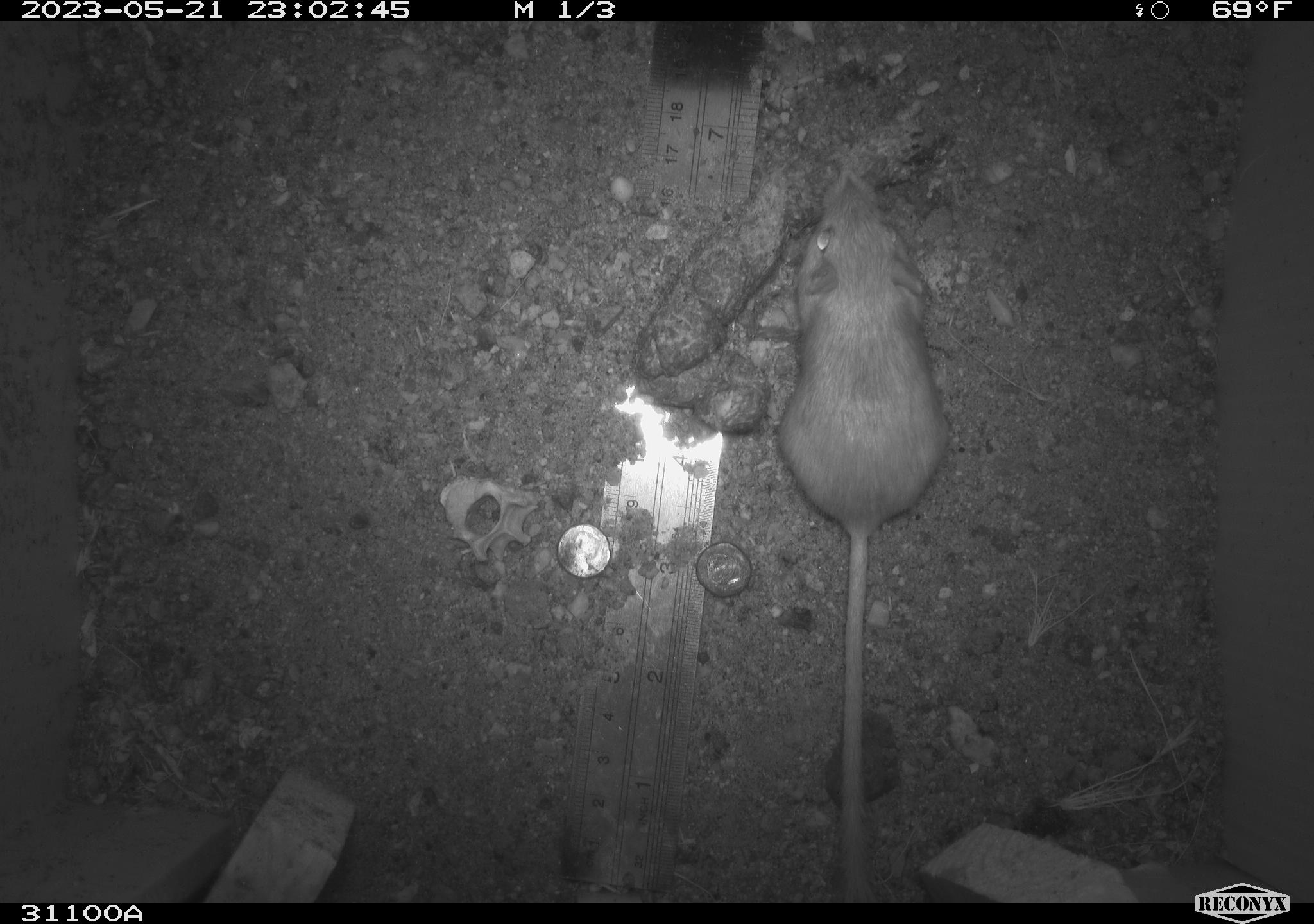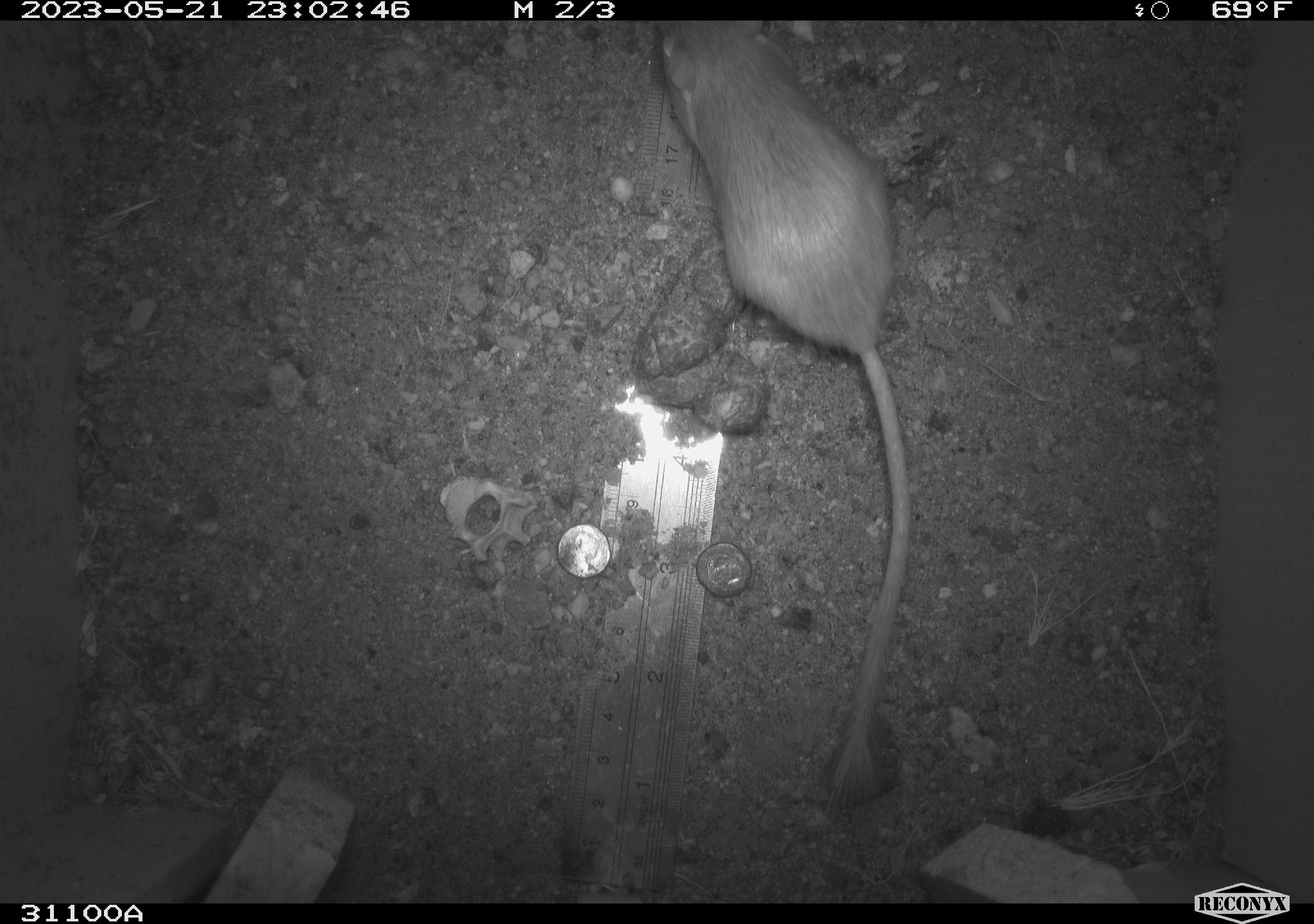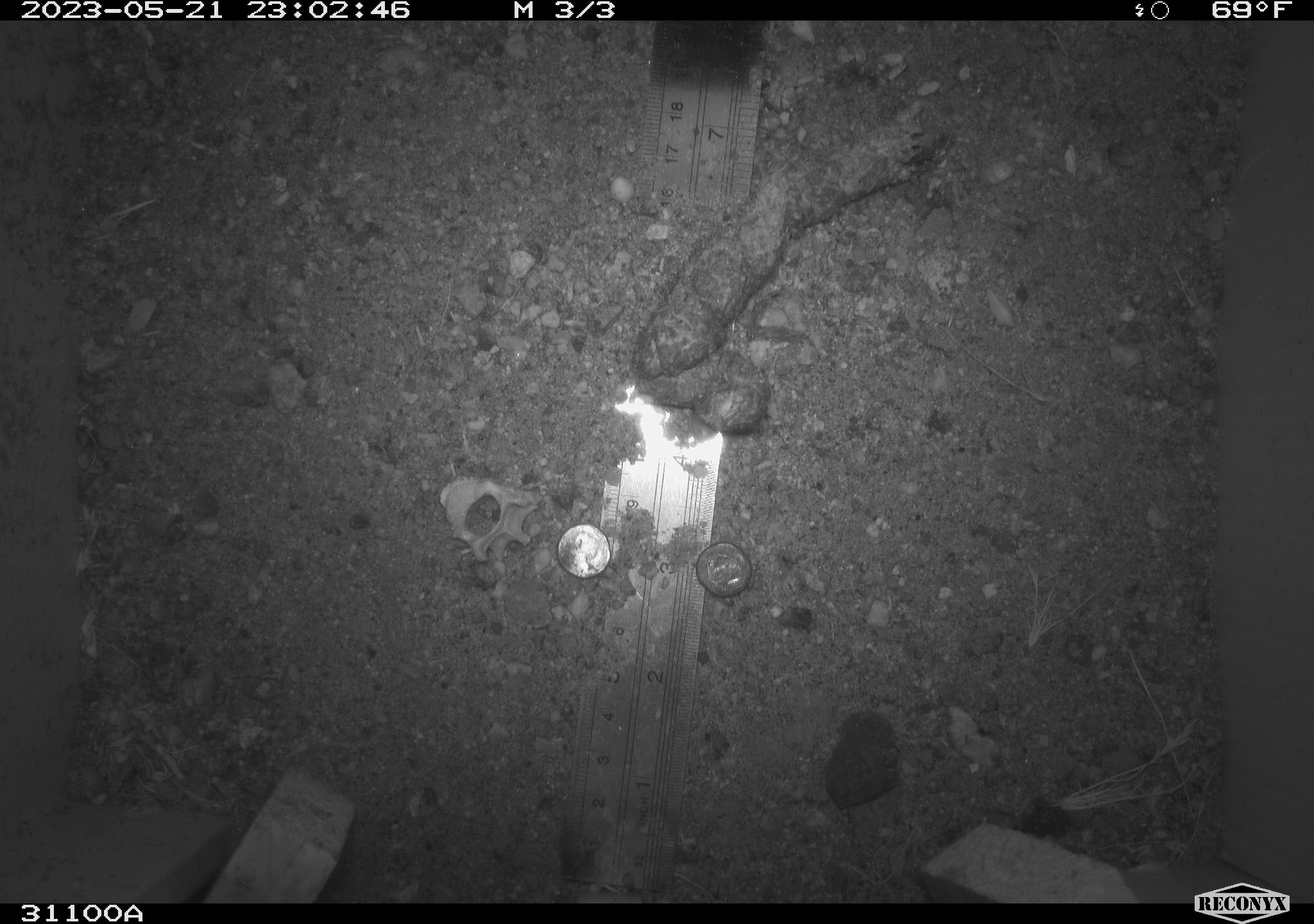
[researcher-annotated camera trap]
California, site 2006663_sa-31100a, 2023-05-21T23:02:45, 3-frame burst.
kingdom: Animalia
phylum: Chordata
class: Mammalia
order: Rodentia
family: Heteromyidae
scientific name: Heteromyidae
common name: kangaroo rats and pocket mice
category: heteromyidae family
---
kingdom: Animalia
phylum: Arthropoda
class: Arachnida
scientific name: Arachnida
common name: arachnids